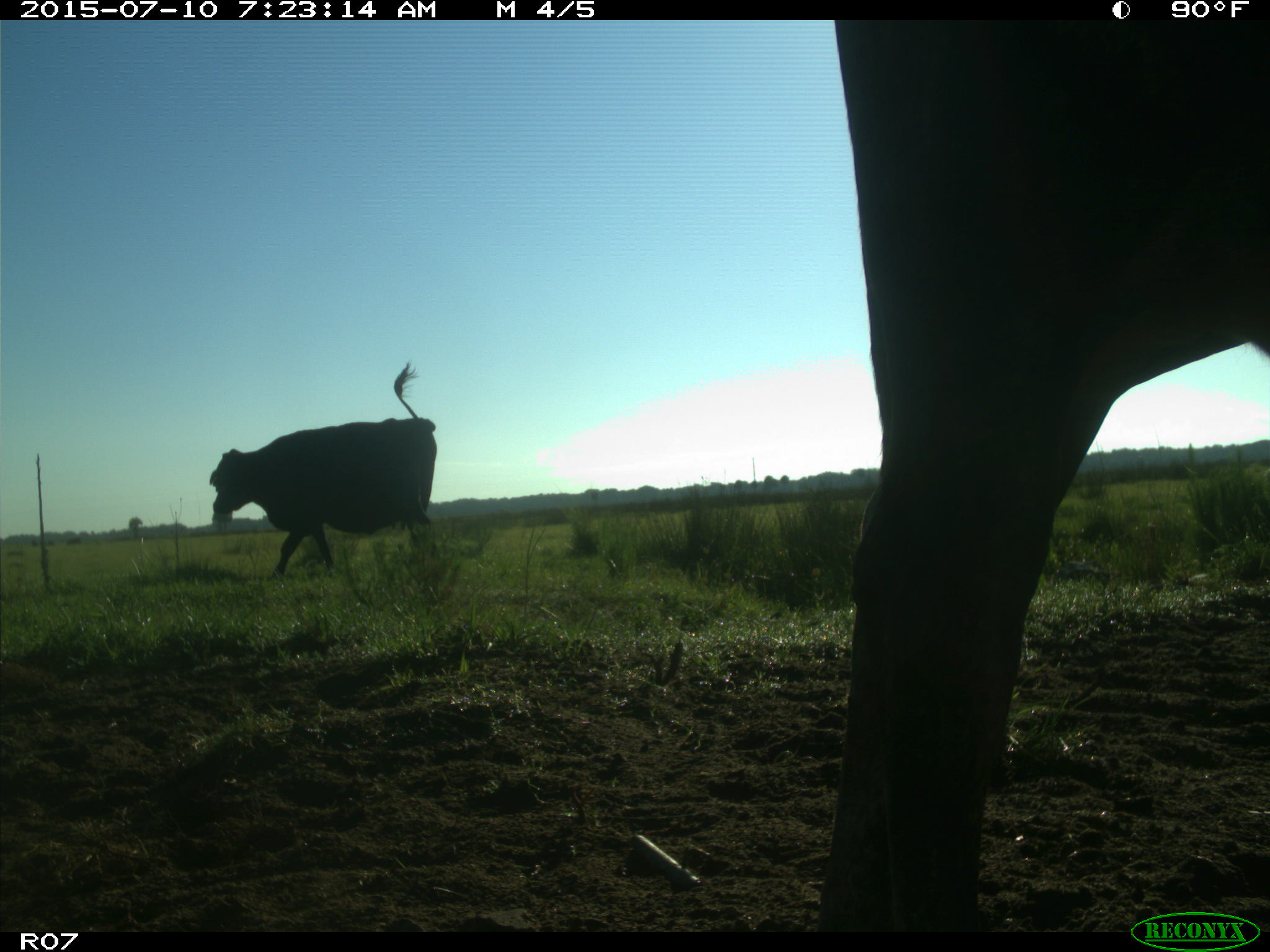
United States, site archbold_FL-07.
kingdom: Animalia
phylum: Chordata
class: Mammalia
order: Artiodactyla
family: Bovidae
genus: Bos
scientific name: Bos taurus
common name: domestic cow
Bos taurus (domestic cow).